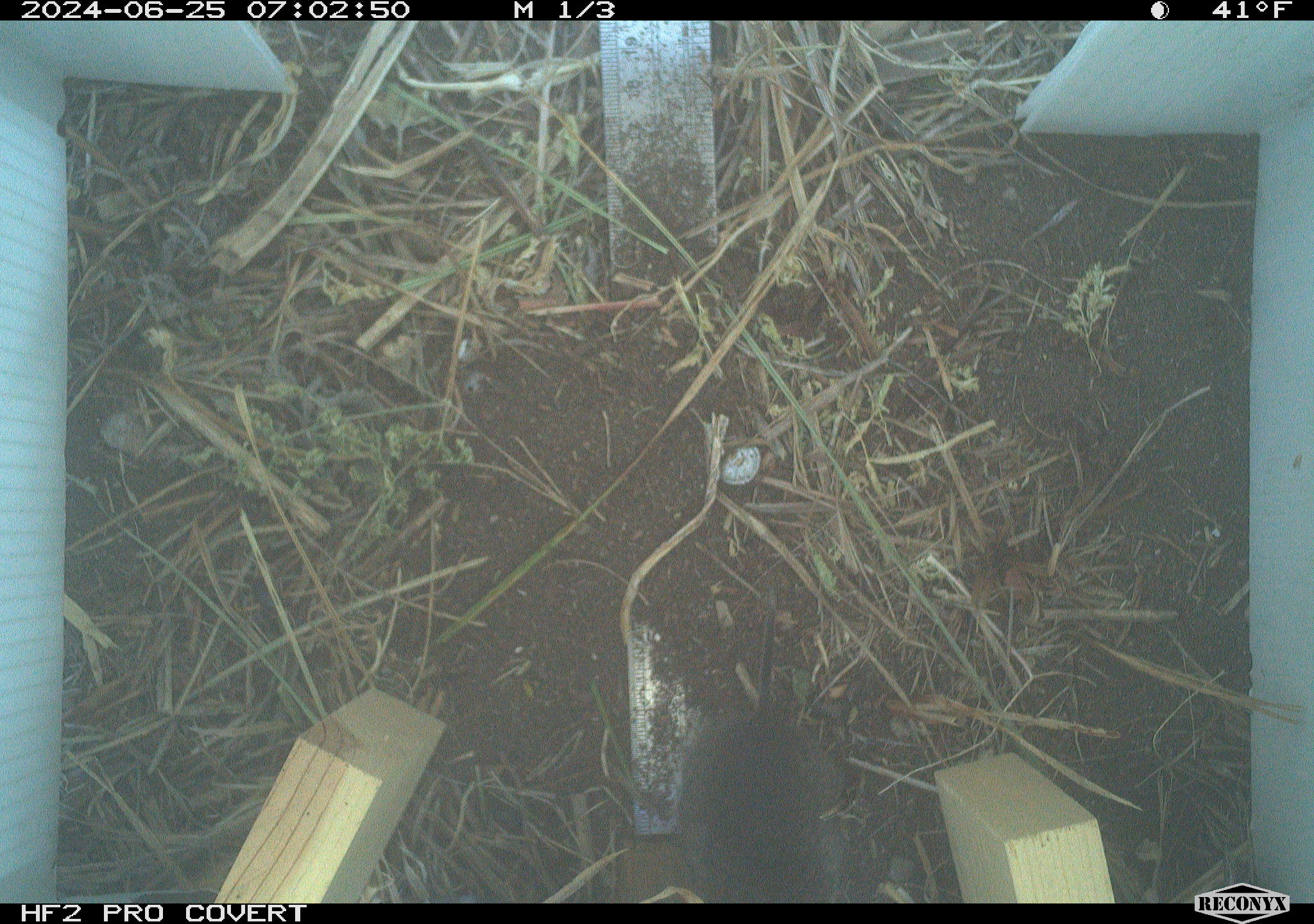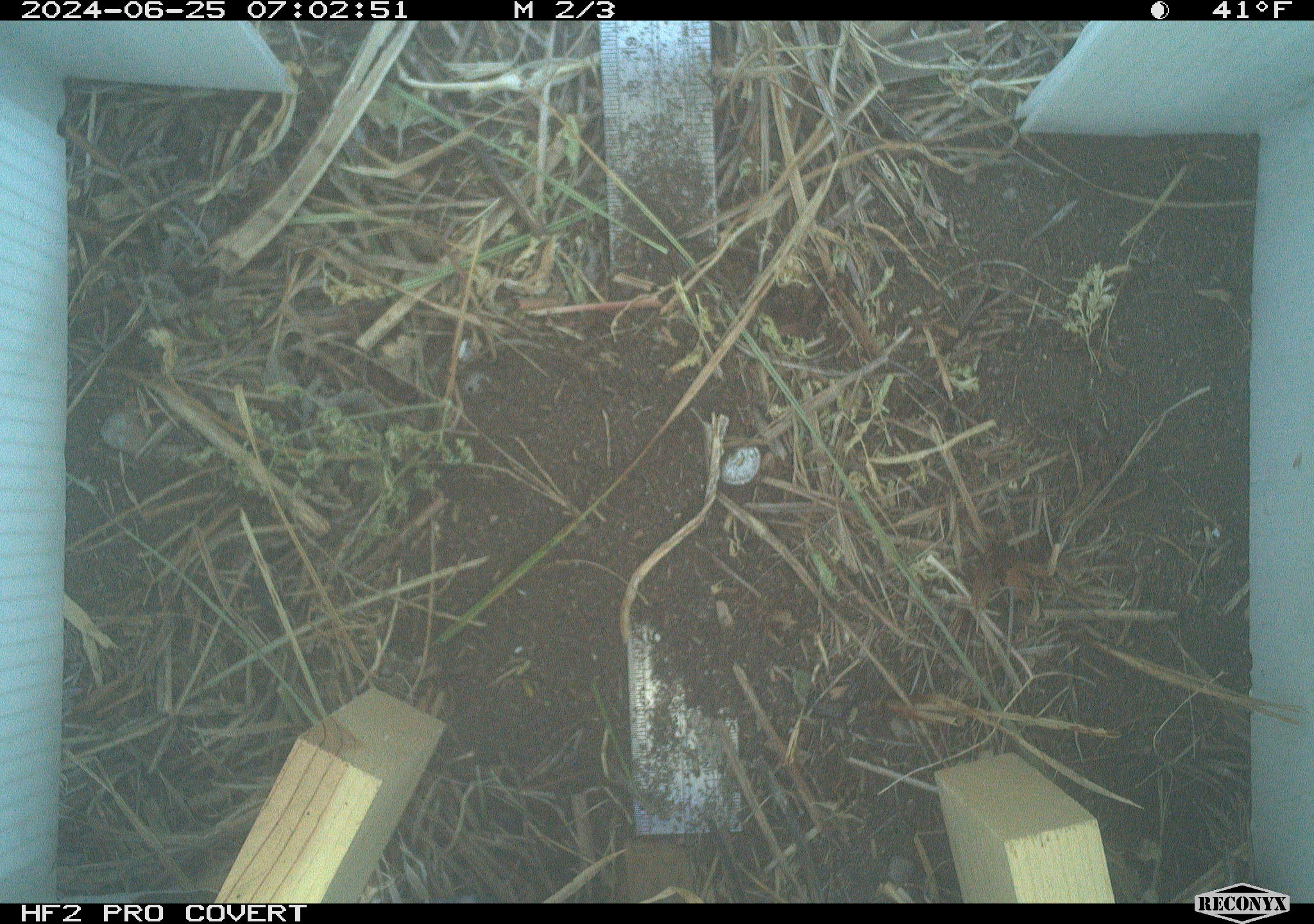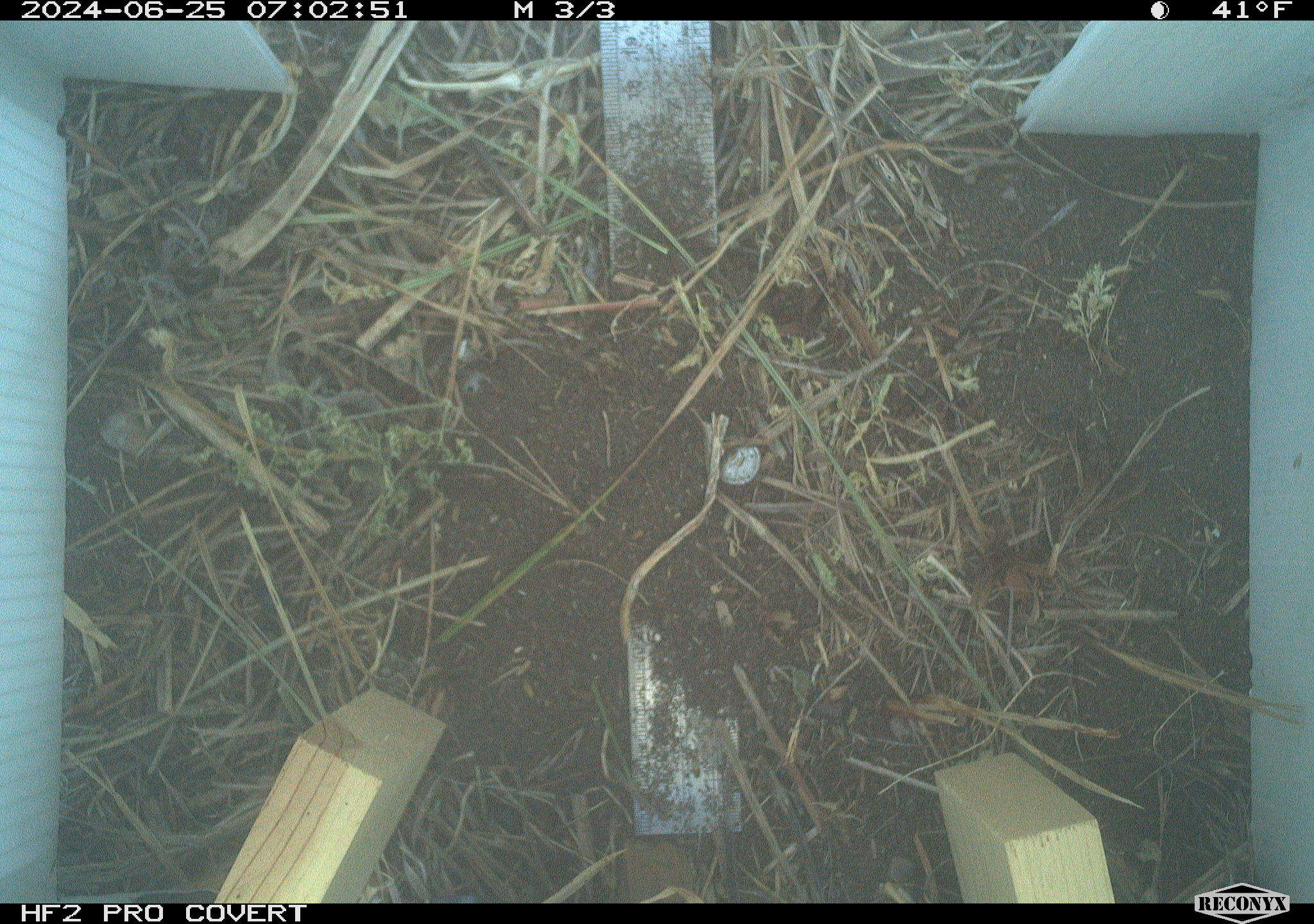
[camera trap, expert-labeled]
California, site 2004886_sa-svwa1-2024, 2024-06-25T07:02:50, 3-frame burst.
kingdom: Animalia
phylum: Chordata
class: Mammalia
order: Rodentia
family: Cricetidae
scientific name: Arvicolinae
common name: voles, lemmings, and muskrats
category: arvicolinae subfamily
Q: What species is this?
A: Arvicolinae subfamily (voles, lemmings, and muskrats) (Arvicolinae).